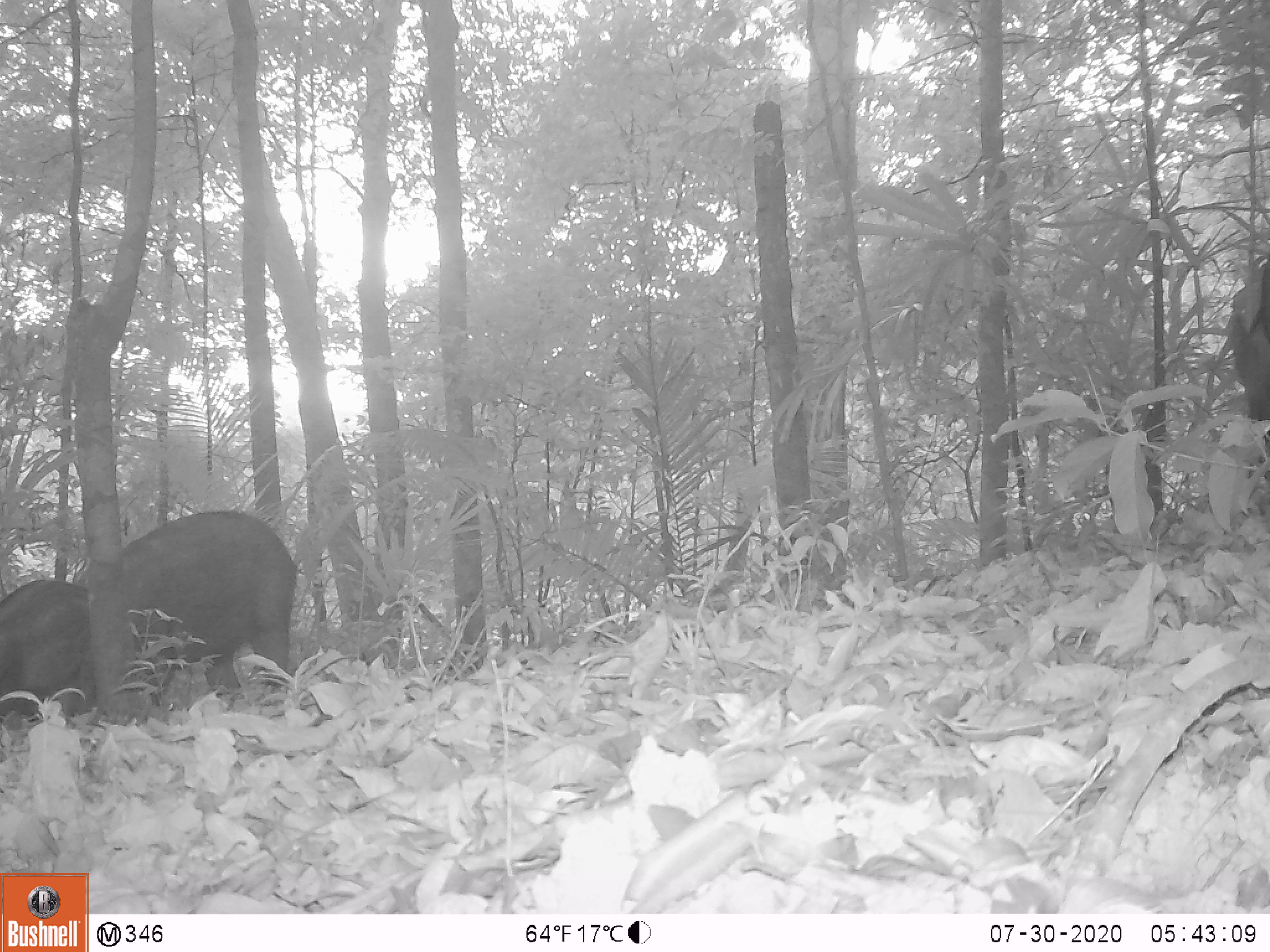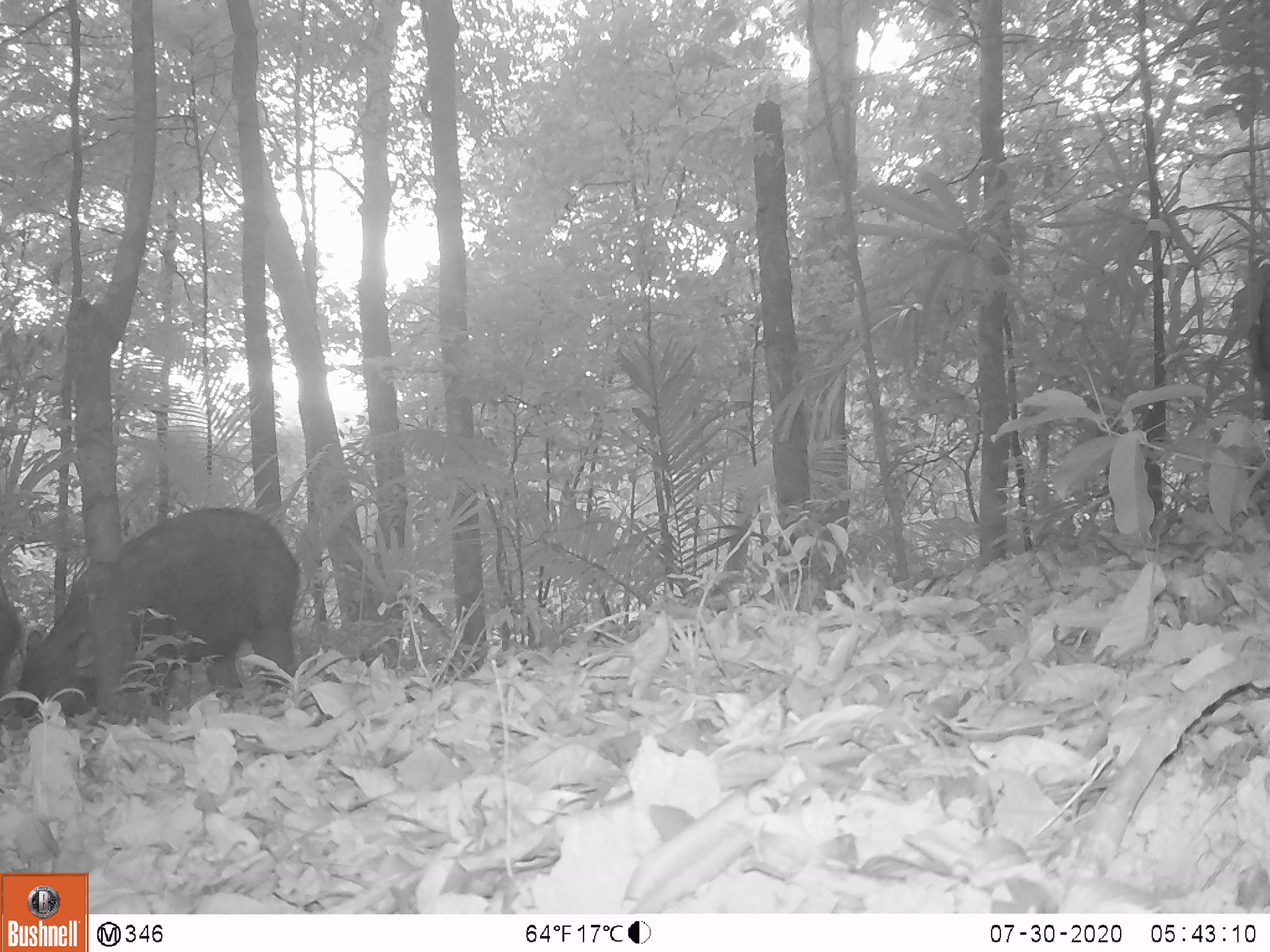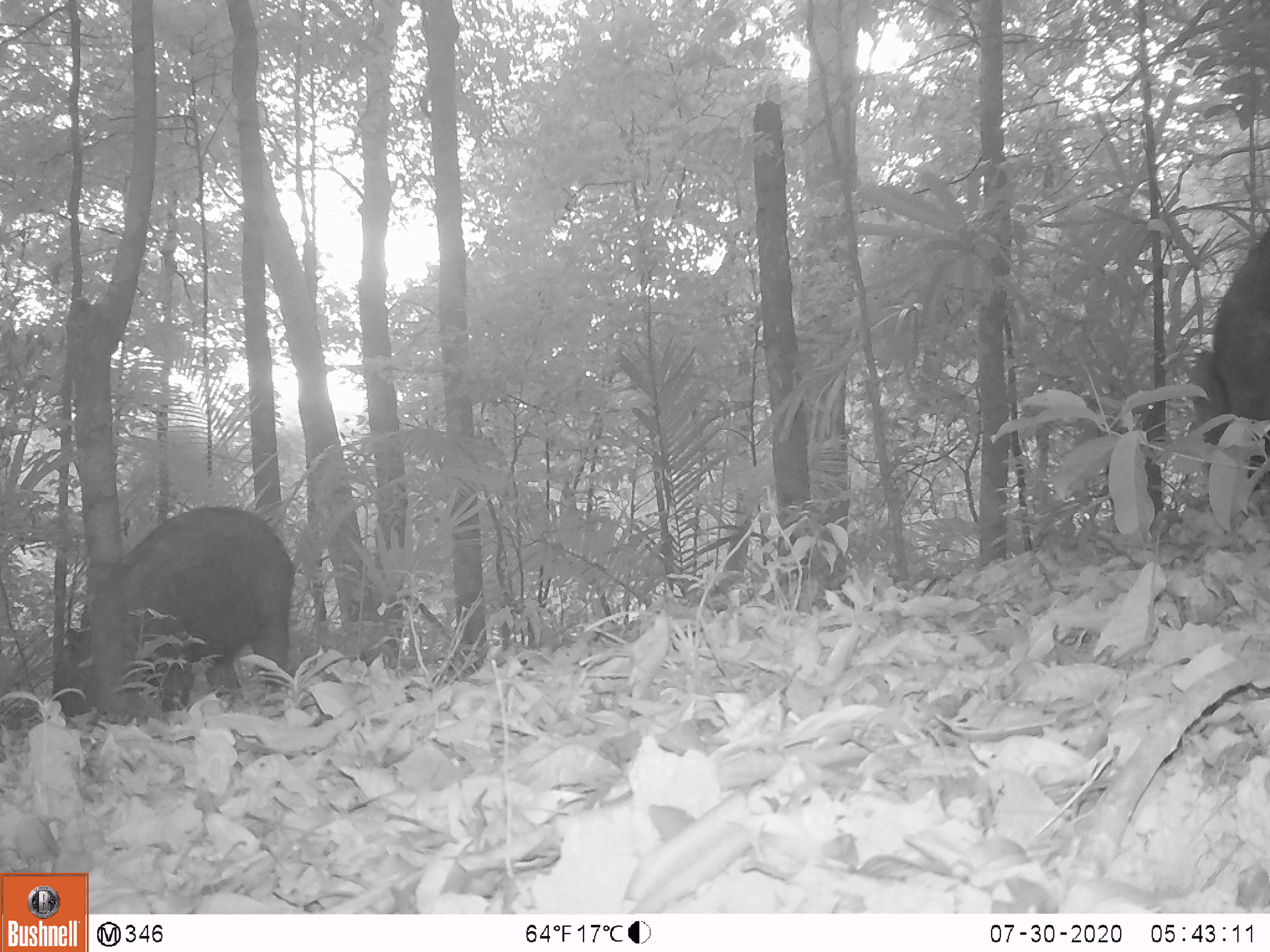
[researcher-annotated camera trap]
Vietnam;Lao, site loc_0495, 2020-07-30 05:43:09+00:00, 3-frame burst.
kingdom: Animalia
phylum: Chordata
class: Mammalia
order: Artiodactyla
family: Suidae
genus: Sus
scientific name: Sus scrofa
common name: eurasian wild pig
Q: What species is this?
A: Eurasian wild pig (Sus scrofa).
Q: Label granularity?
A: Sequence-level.